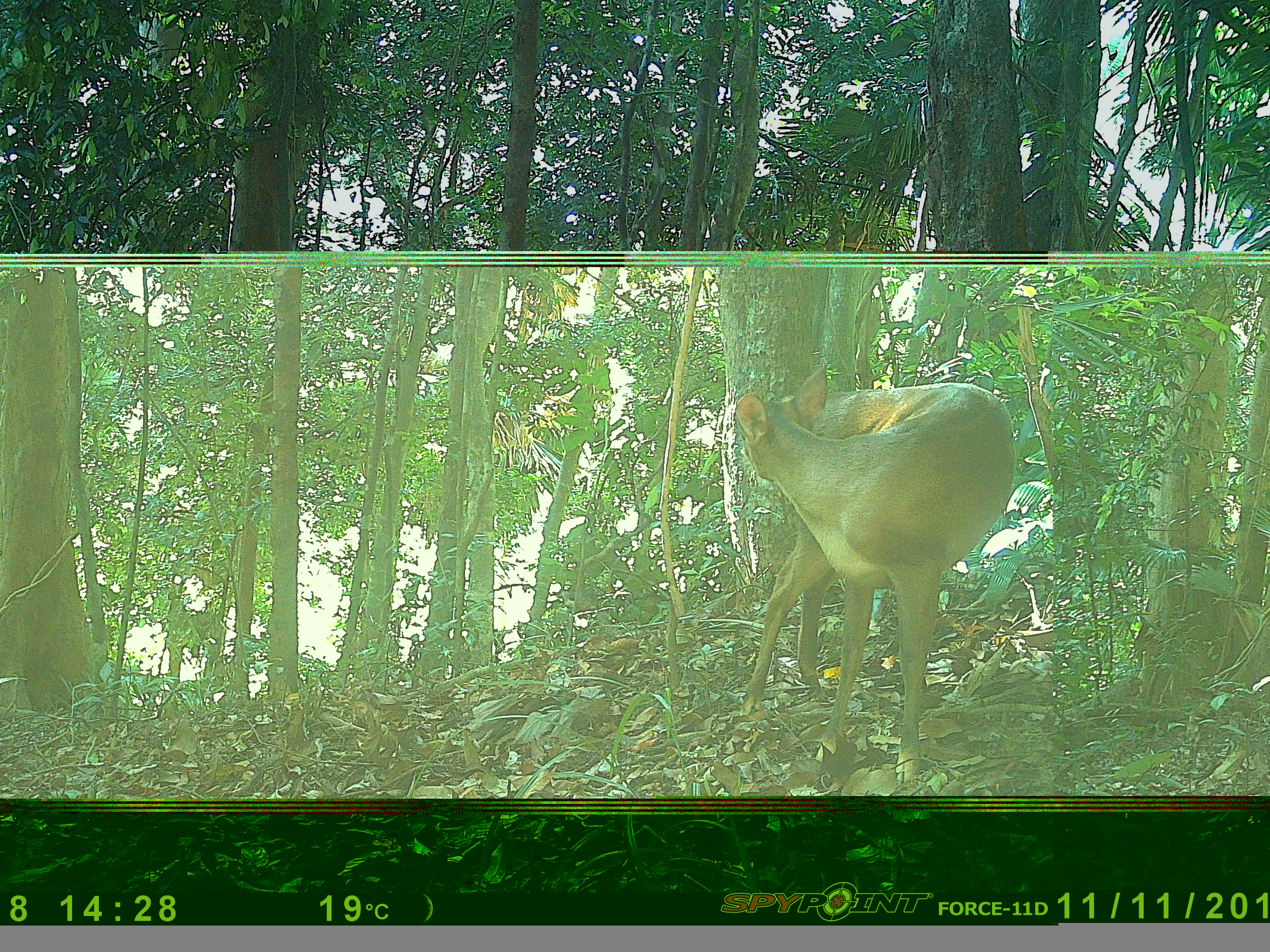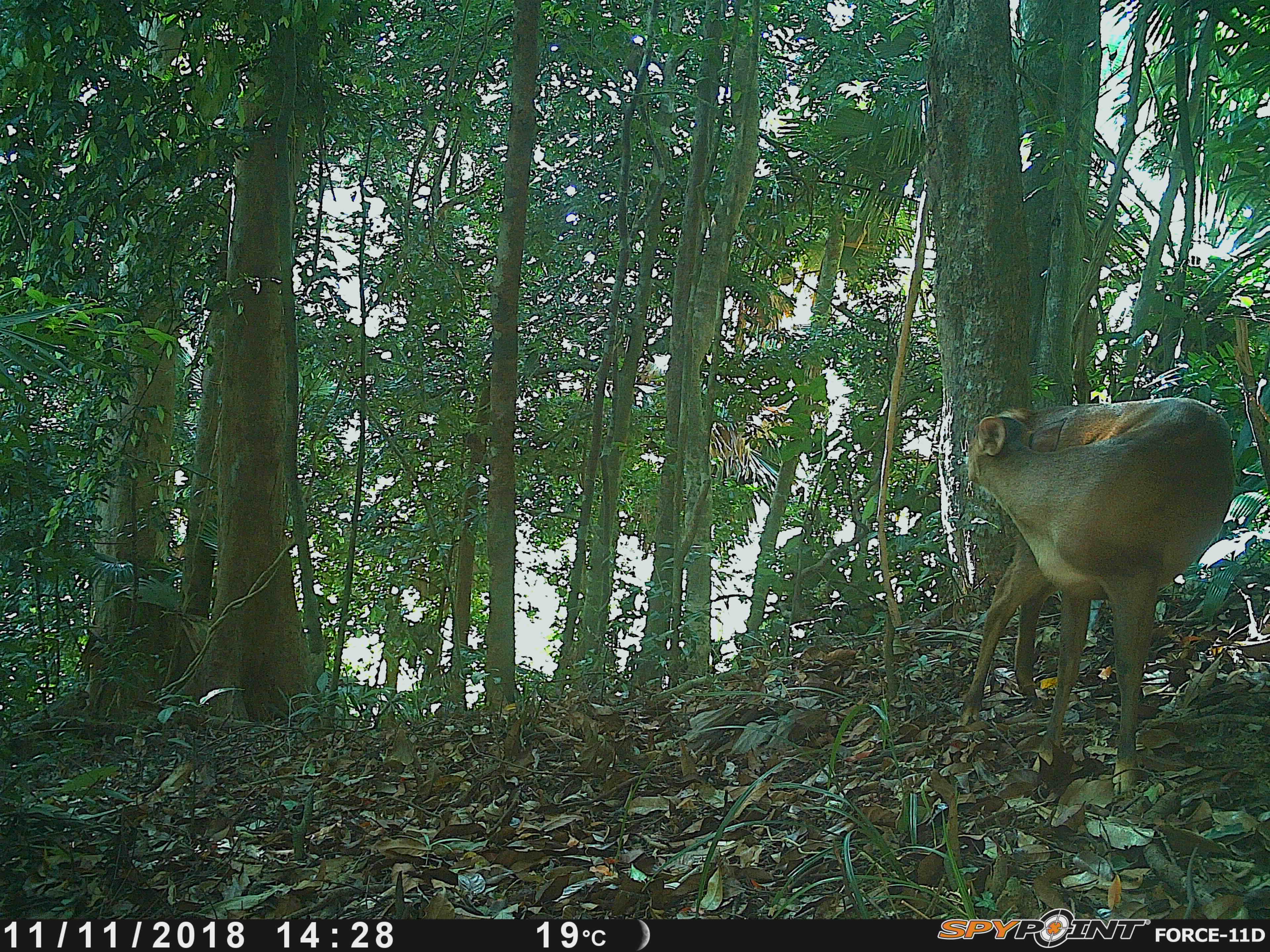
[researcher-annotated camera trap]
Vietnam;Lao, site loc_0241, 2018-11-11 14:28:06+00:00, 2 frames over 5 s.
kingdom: Animalia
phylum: Chordata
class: Mammalia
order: Artiodactyla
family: Cervidae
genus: Muntiacus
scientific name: Muntiacus vuquangensis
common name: large-antlered muntjac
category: large antlered muntjac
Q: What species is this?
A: Large antlered muntjac (large-antlered muntjac) (Muntiacus vuquangensis).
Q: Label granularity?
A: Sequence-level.